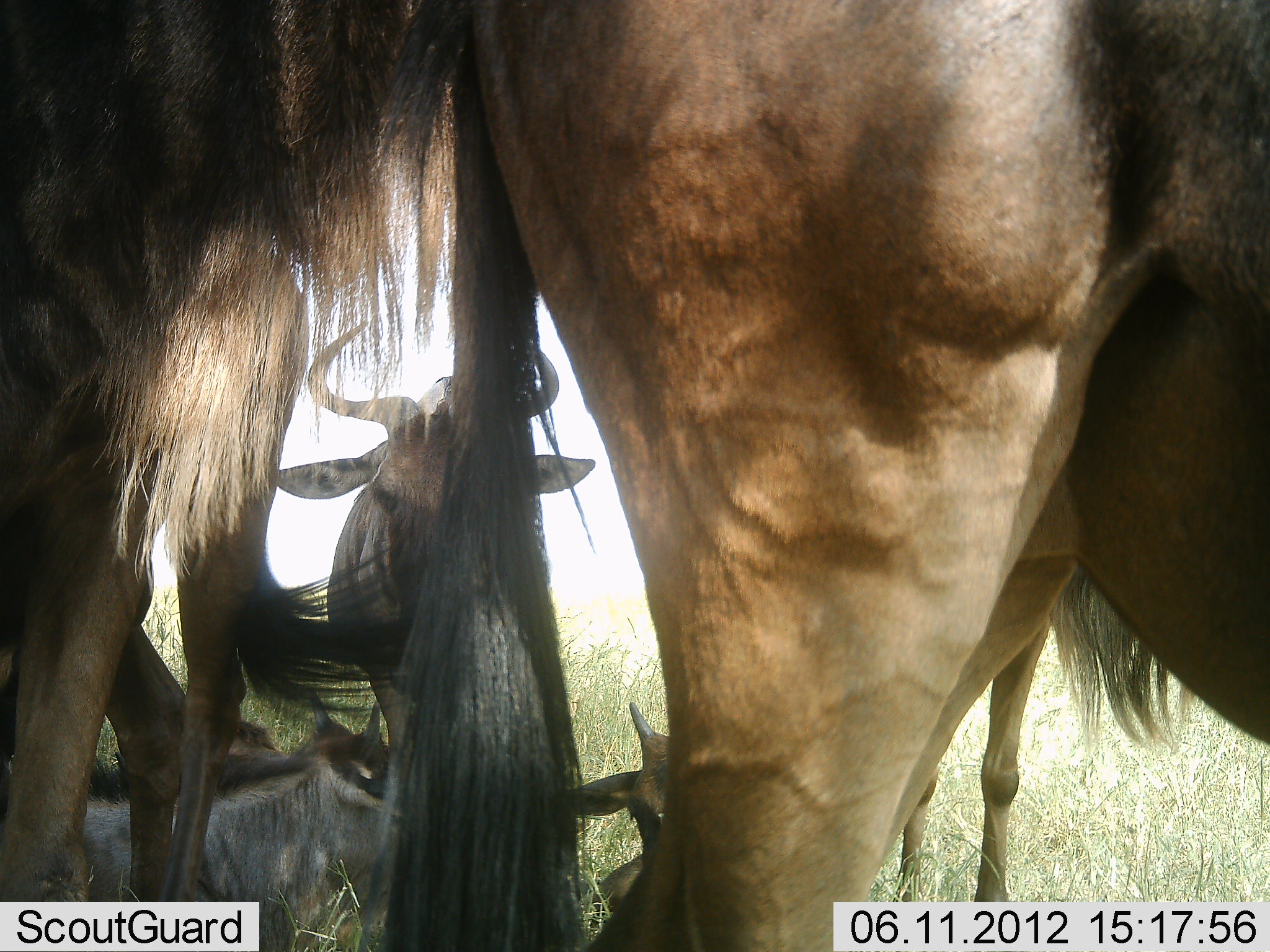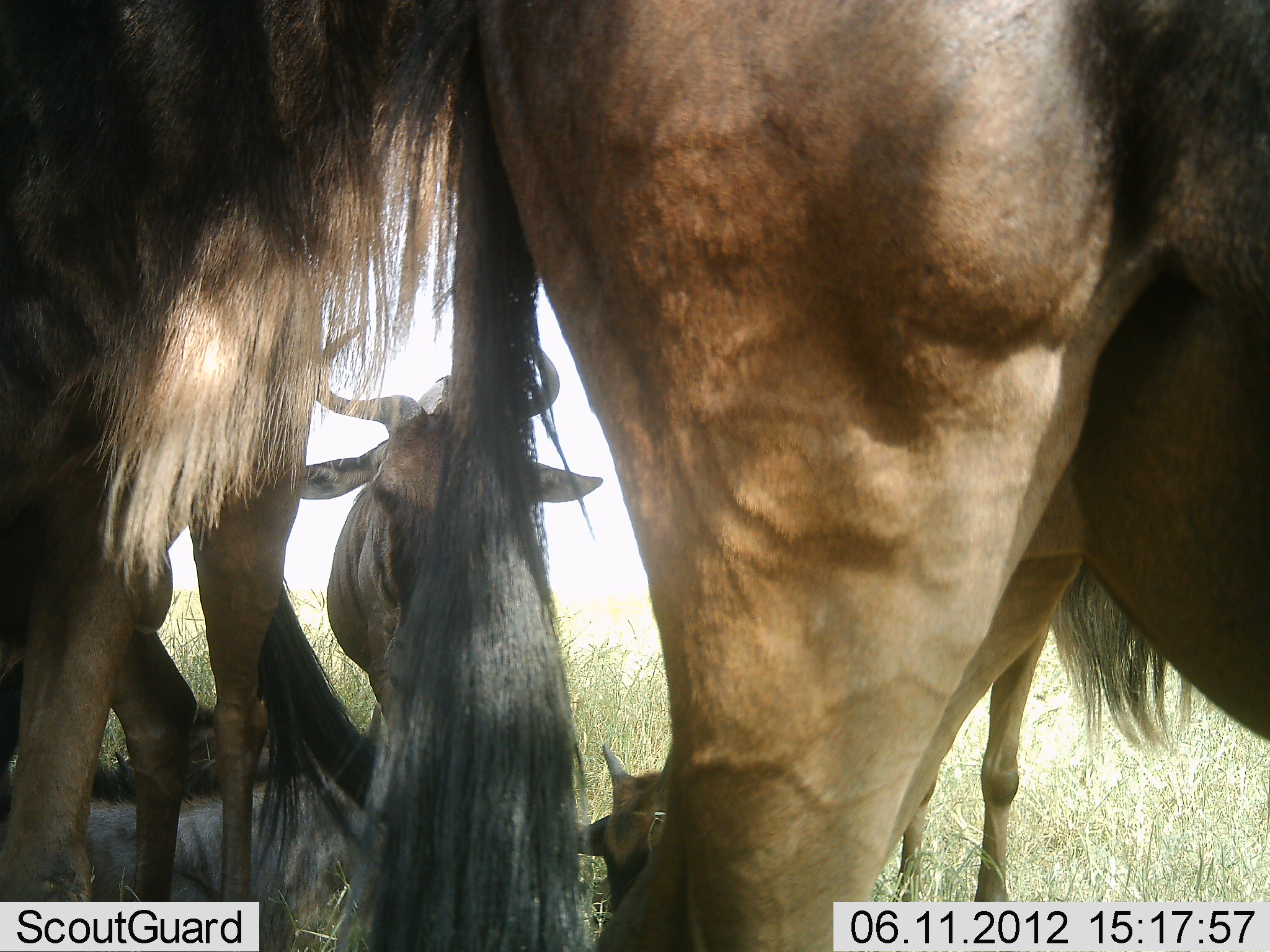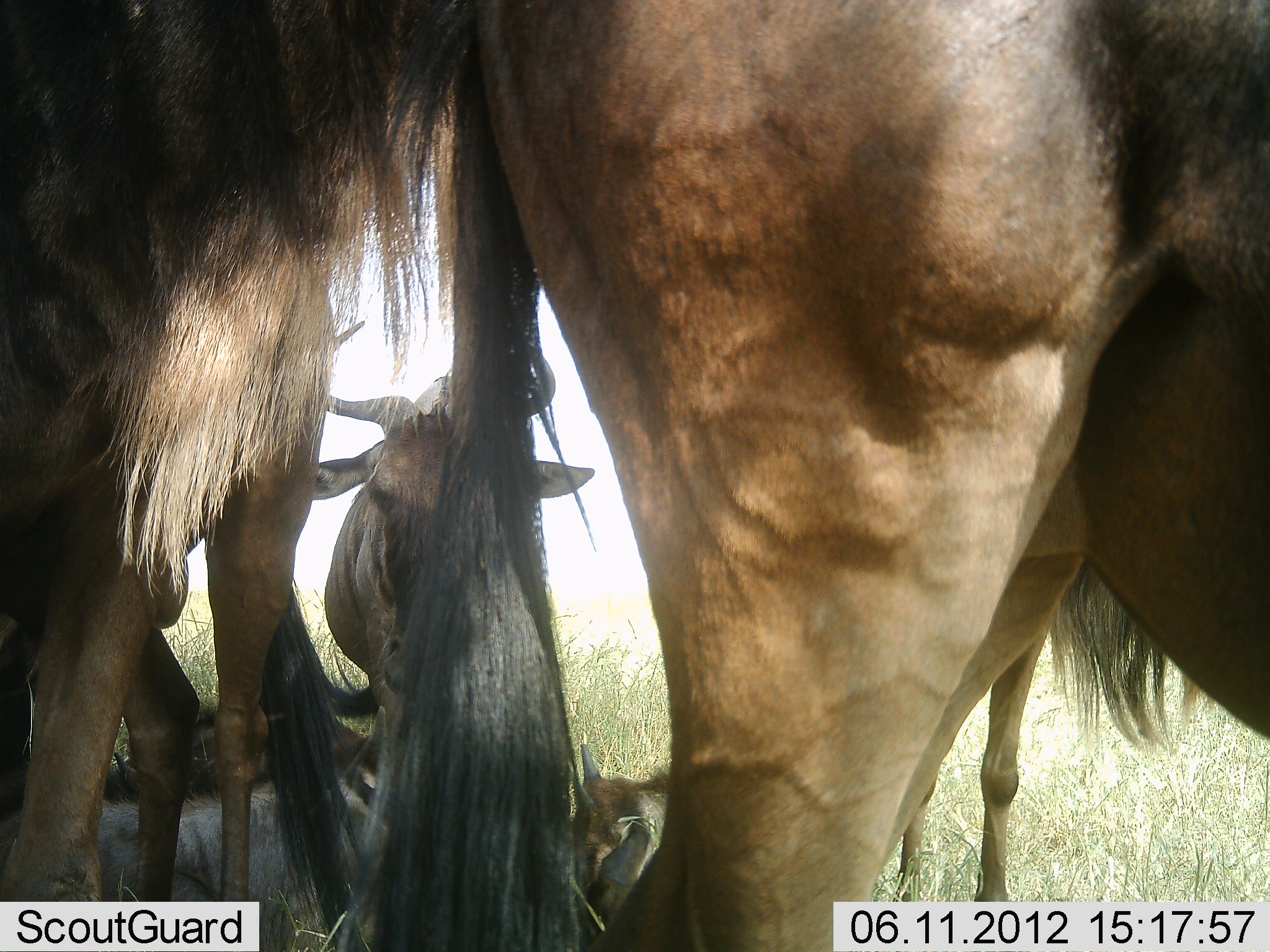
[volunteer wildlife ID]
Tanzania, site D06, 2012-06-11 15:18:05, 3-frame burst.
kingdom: Animalia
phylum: Chordata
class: Mammalia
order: Artiodactyla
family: Bovidae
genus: Connochaetes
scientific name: Connochaetes taurinus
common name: blue wildebeest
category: wildebeest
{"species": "wildebeest (blue wildebeest) (Connochaetes taurinus)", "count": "5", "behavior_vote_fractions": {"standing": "82%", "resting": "91%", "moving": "0%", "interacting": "0%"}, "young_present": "73%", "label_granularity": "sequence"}